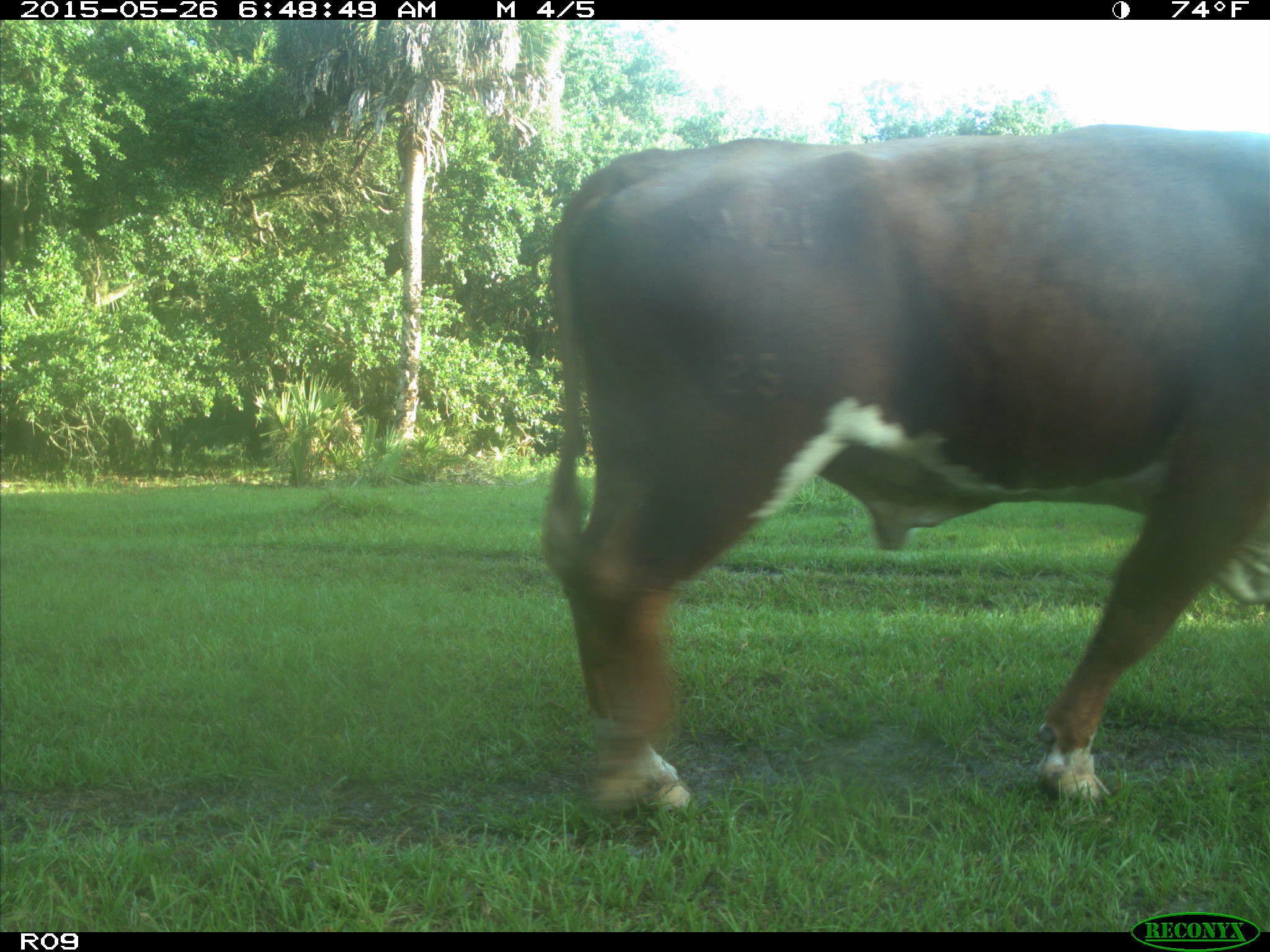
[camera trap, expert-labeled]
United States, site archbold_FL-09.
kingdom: Animalia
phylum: Chordata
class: Mammalia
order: Artiodactyla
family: Bovidae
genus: Bos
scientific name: Bos taurus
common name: domestic cow